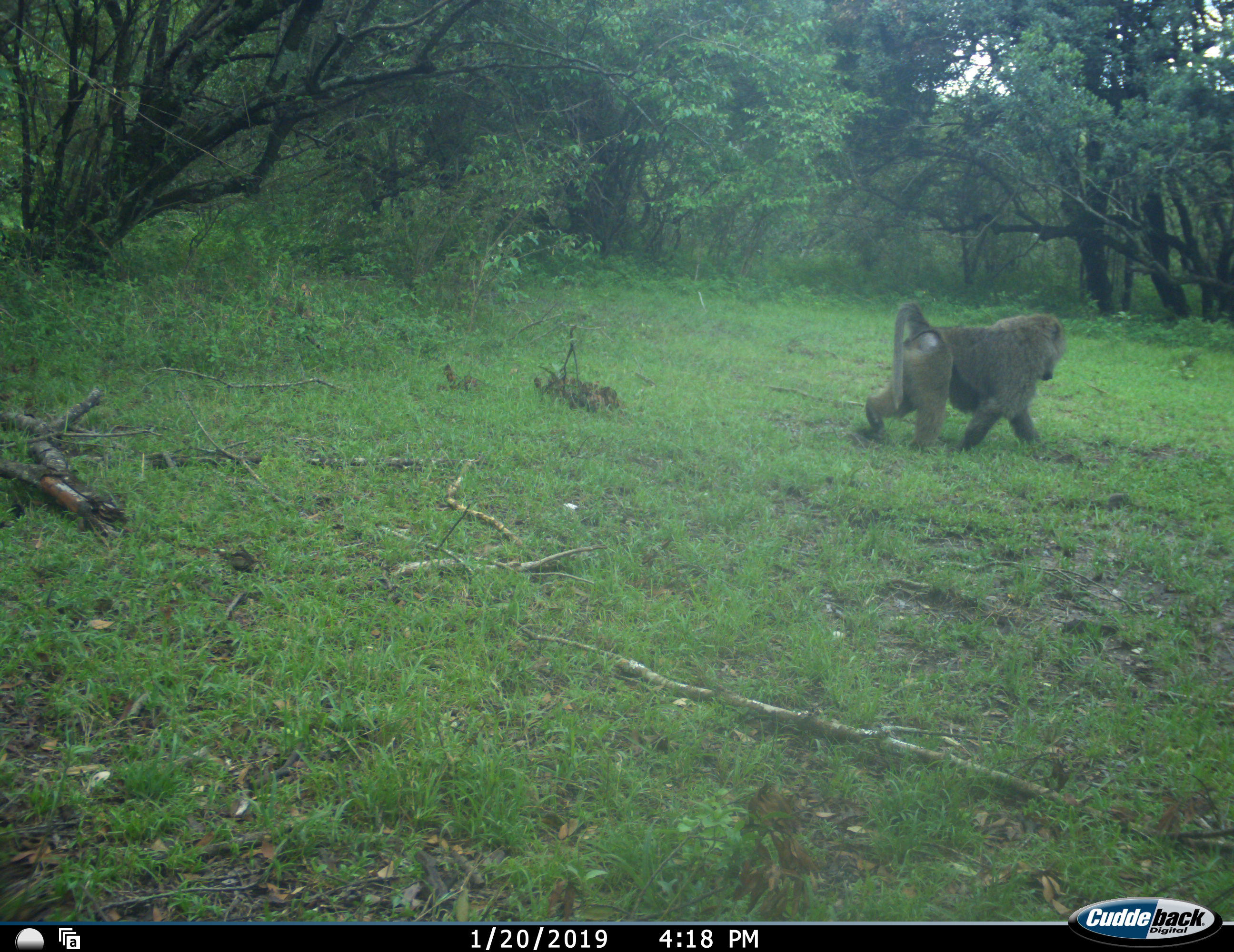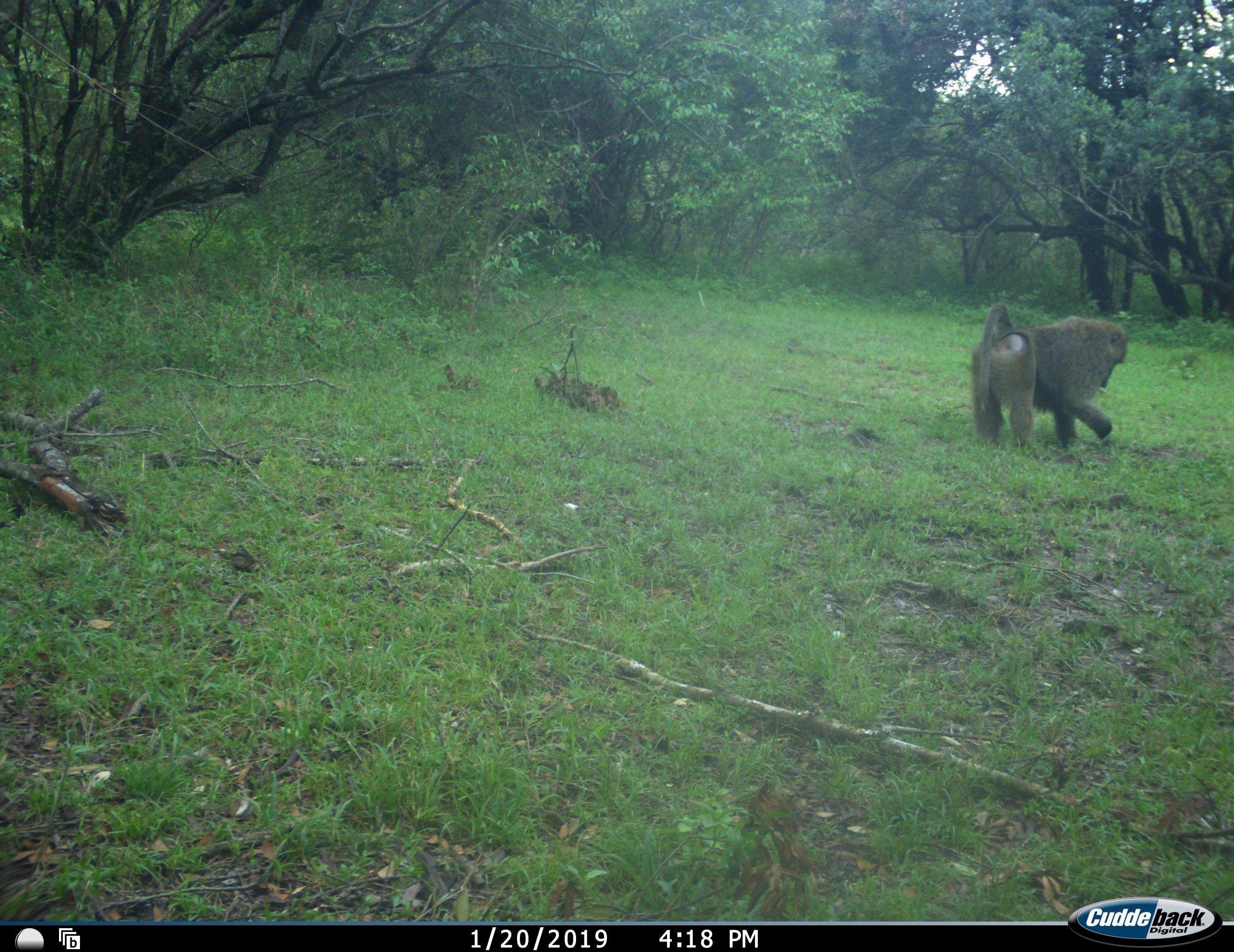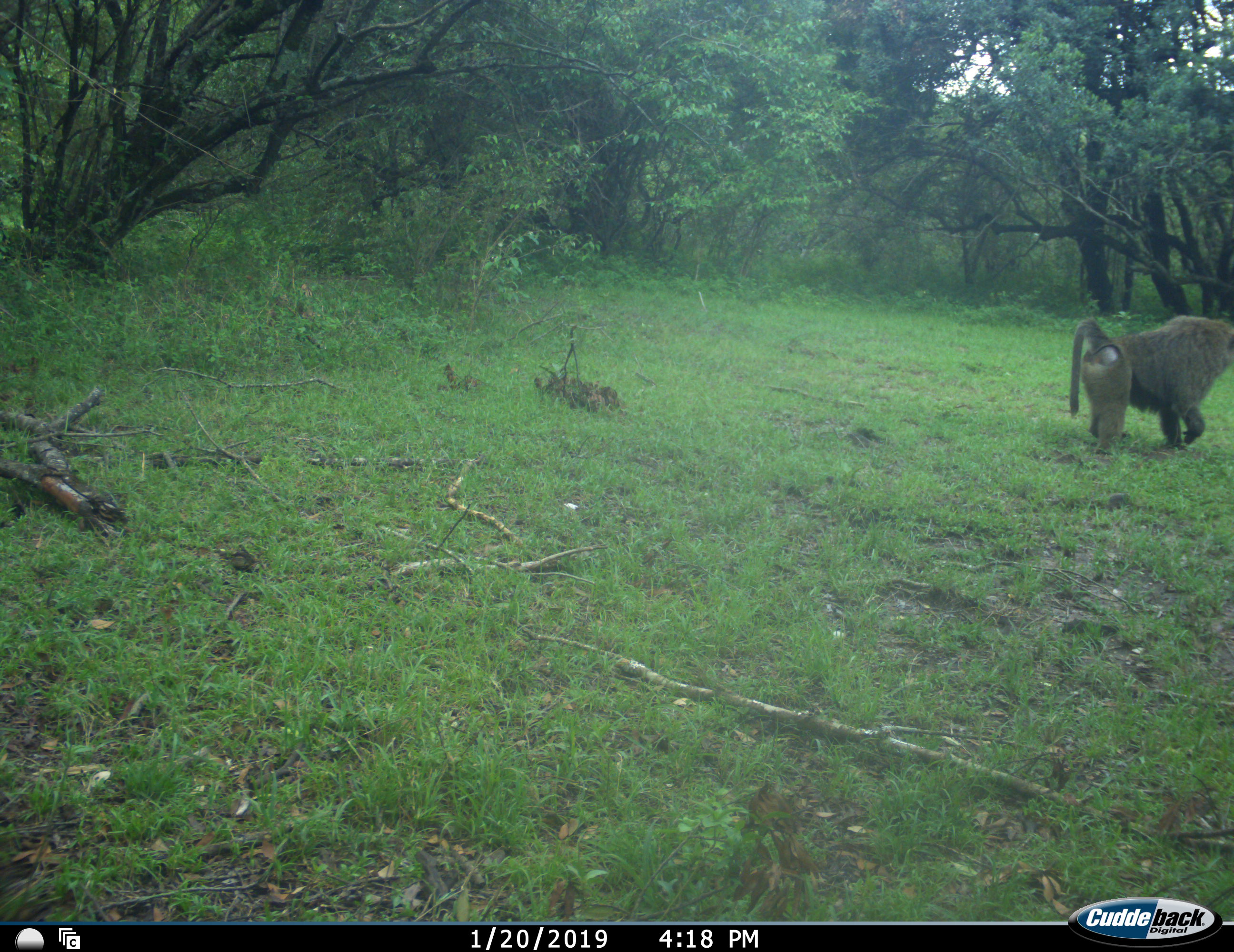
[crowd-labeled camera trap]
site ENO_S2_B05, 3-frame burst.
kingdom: Animalia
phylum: Chordata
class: Mammalia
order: Primates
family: Cercopithecidae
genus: Papio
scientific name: Papio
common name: baboon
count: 1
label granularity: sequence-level